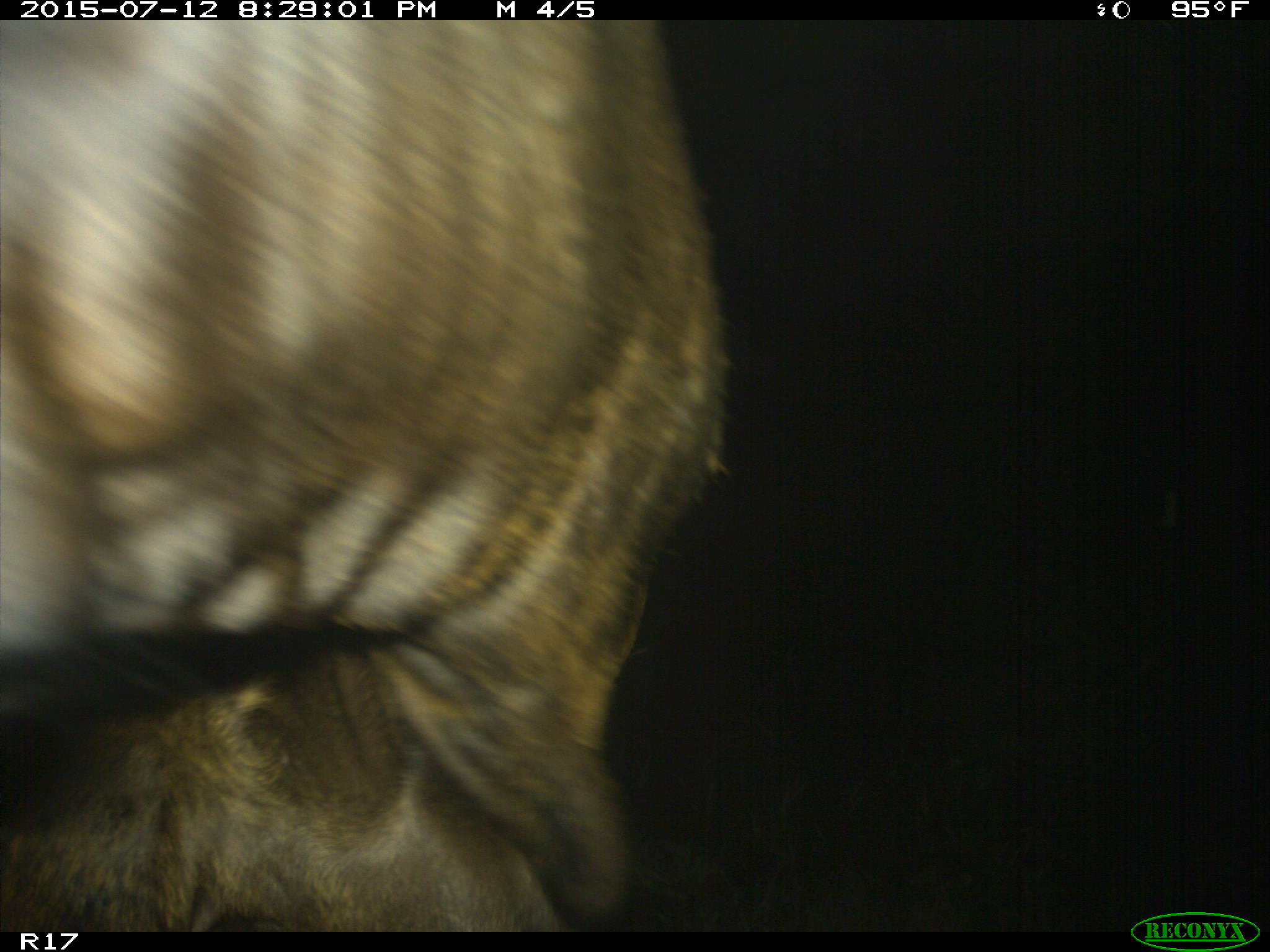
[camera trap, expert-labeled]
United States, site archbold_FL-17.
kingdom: Animalia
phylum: Chordata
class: Mammalia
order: Artiodactyla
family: Bovidae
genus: Bos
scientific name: Bos taurus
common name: domestic cow